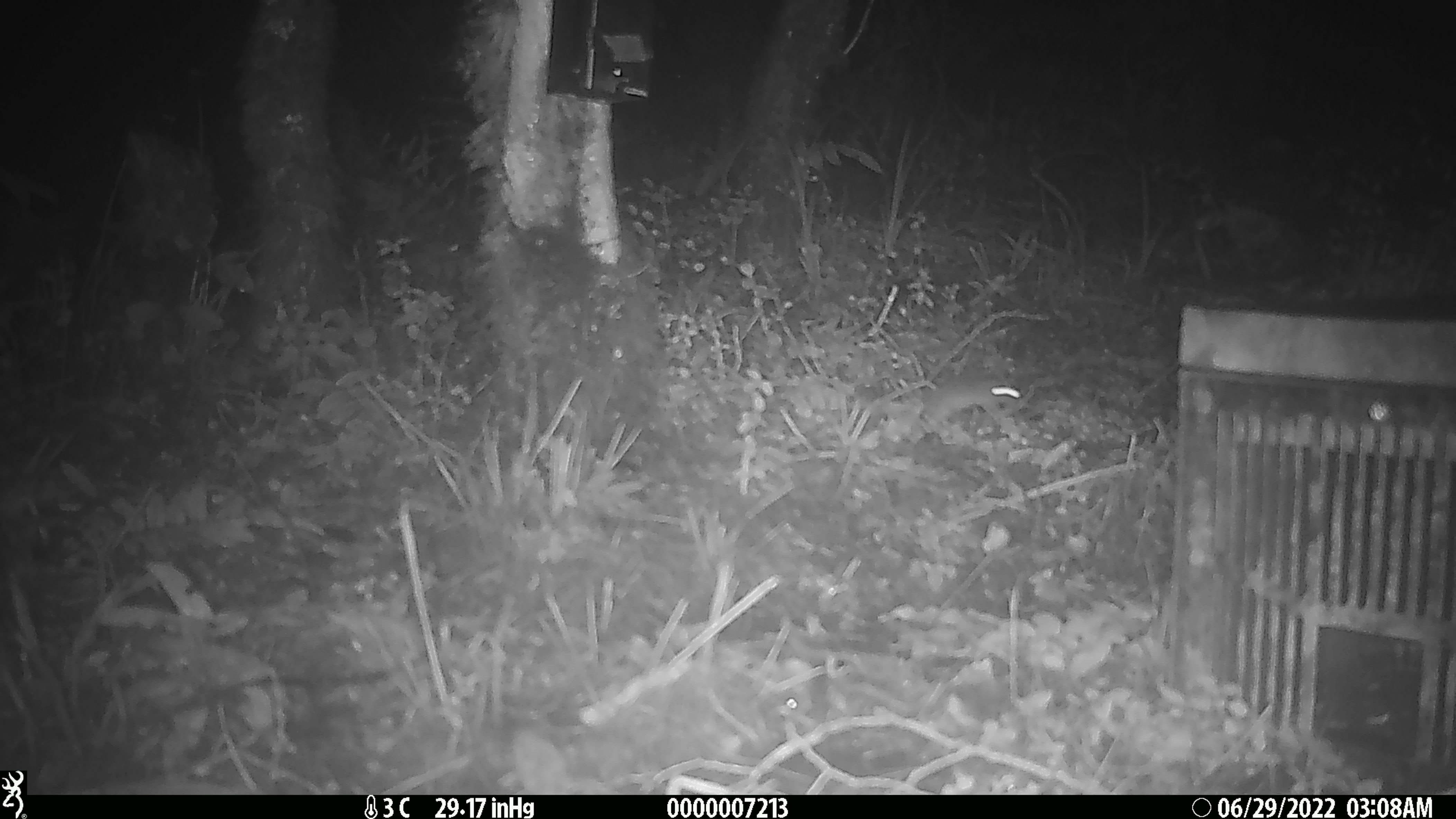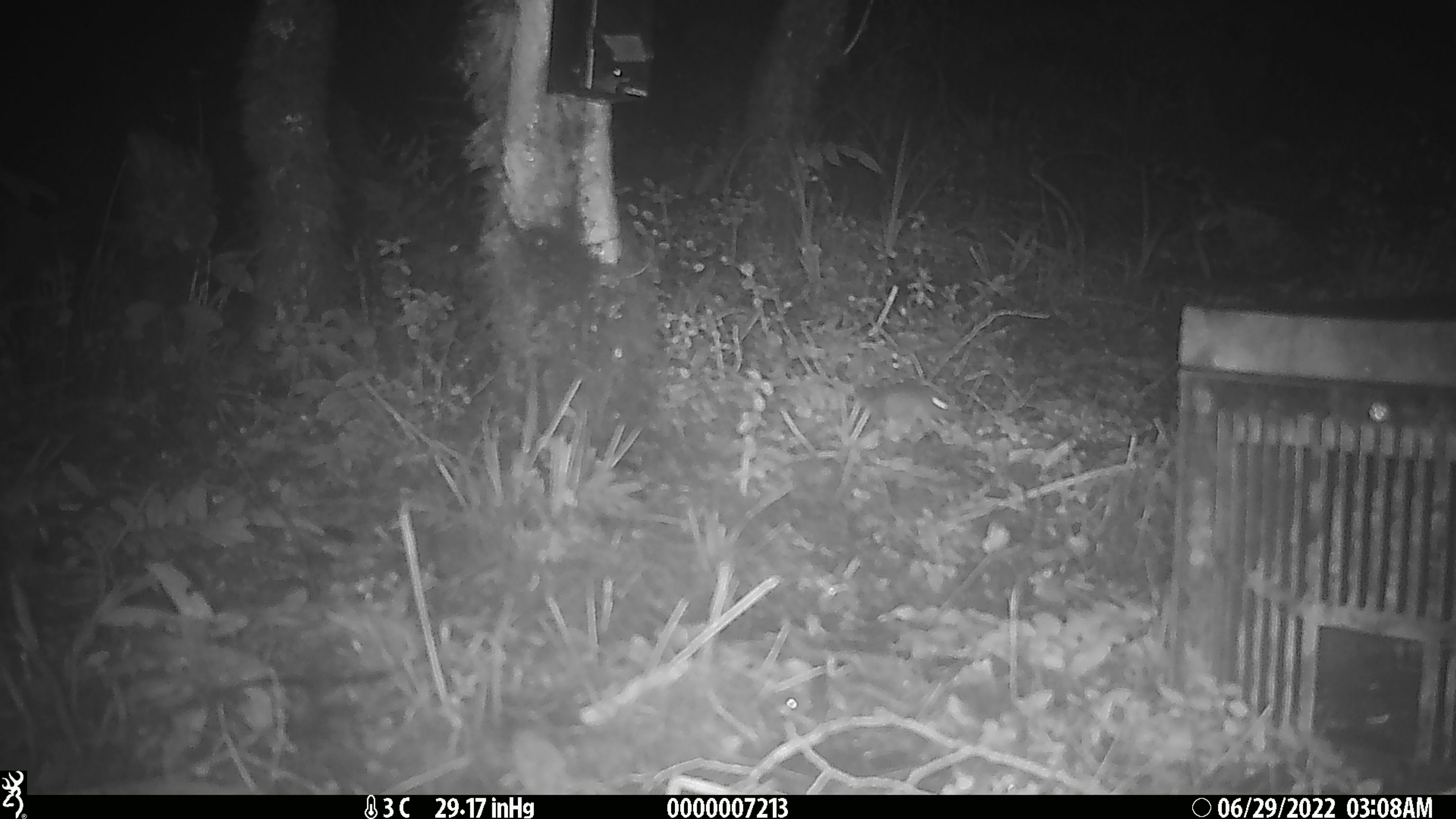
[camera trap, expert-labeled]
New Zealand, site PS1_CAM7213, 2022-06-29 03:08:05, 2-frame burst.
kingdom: Animalia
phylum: Chordata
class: Mammalia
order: Rodentia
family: Muridae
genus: Mus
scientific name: Mus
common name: mouse